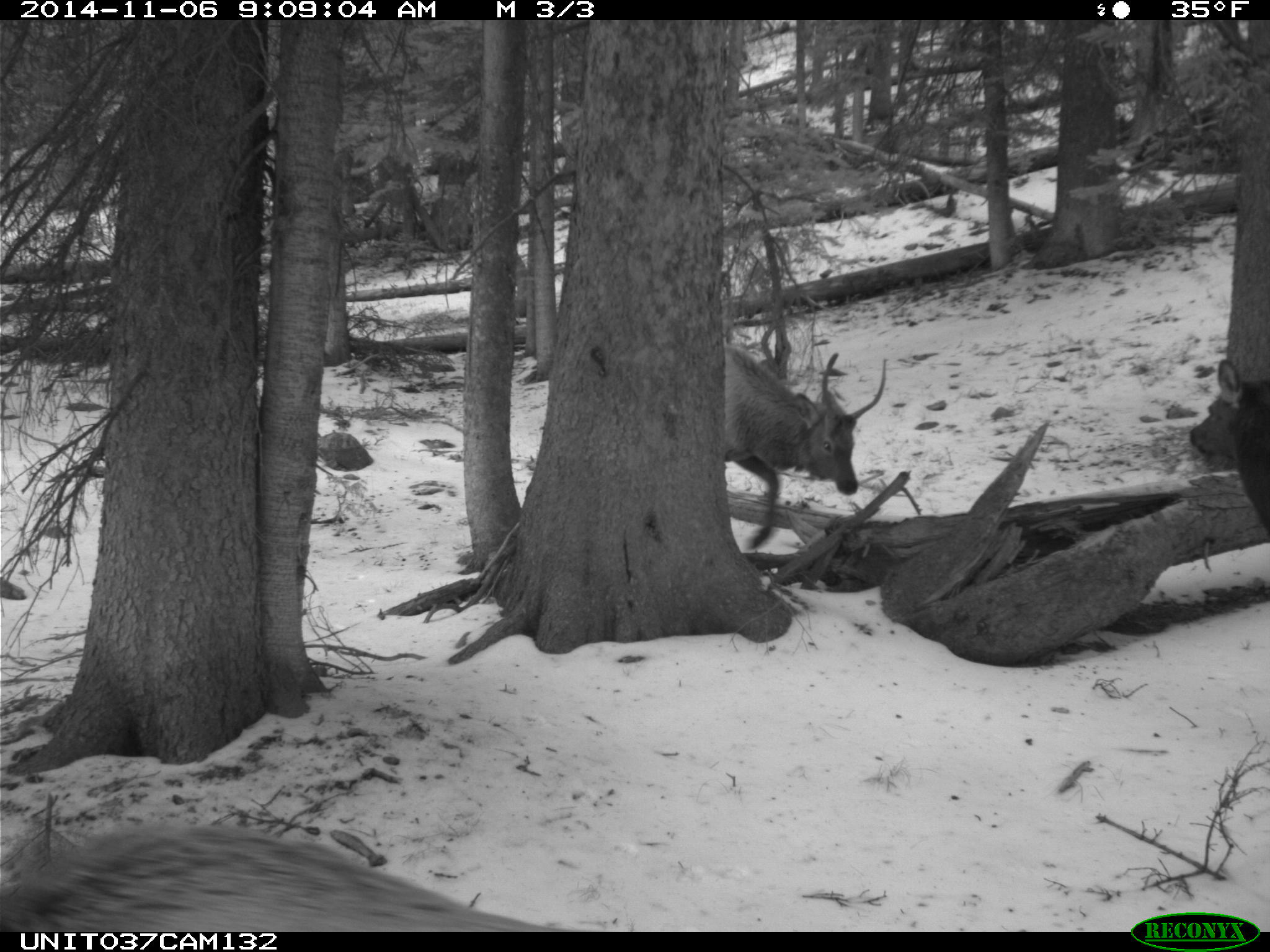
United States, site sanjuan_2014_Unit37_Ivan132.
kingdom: Animalia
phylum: Chordata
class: Mammalia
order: Artiodactyla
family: Cervidae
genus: Cervus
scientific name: Cervus elaphus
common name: red deer